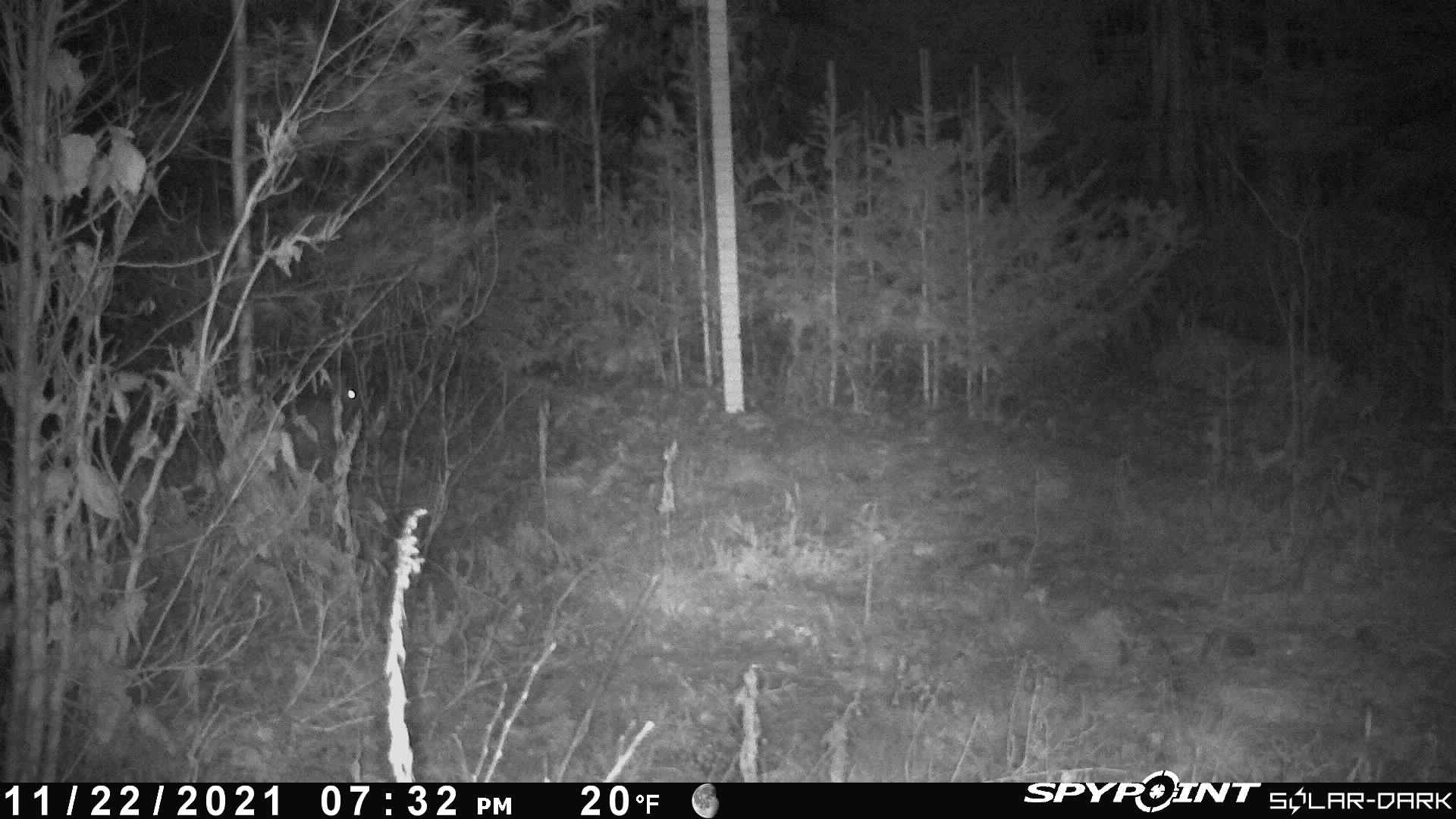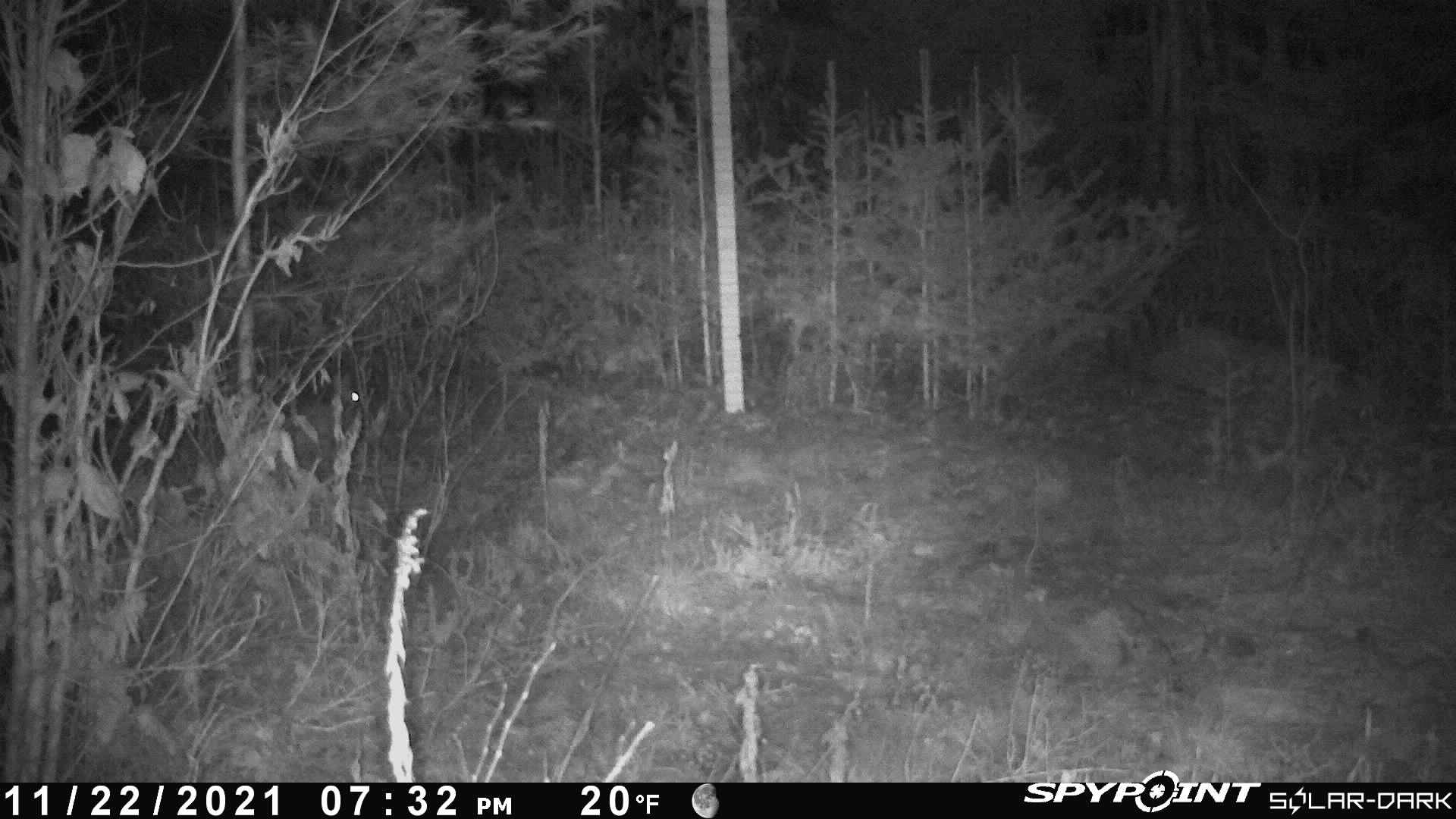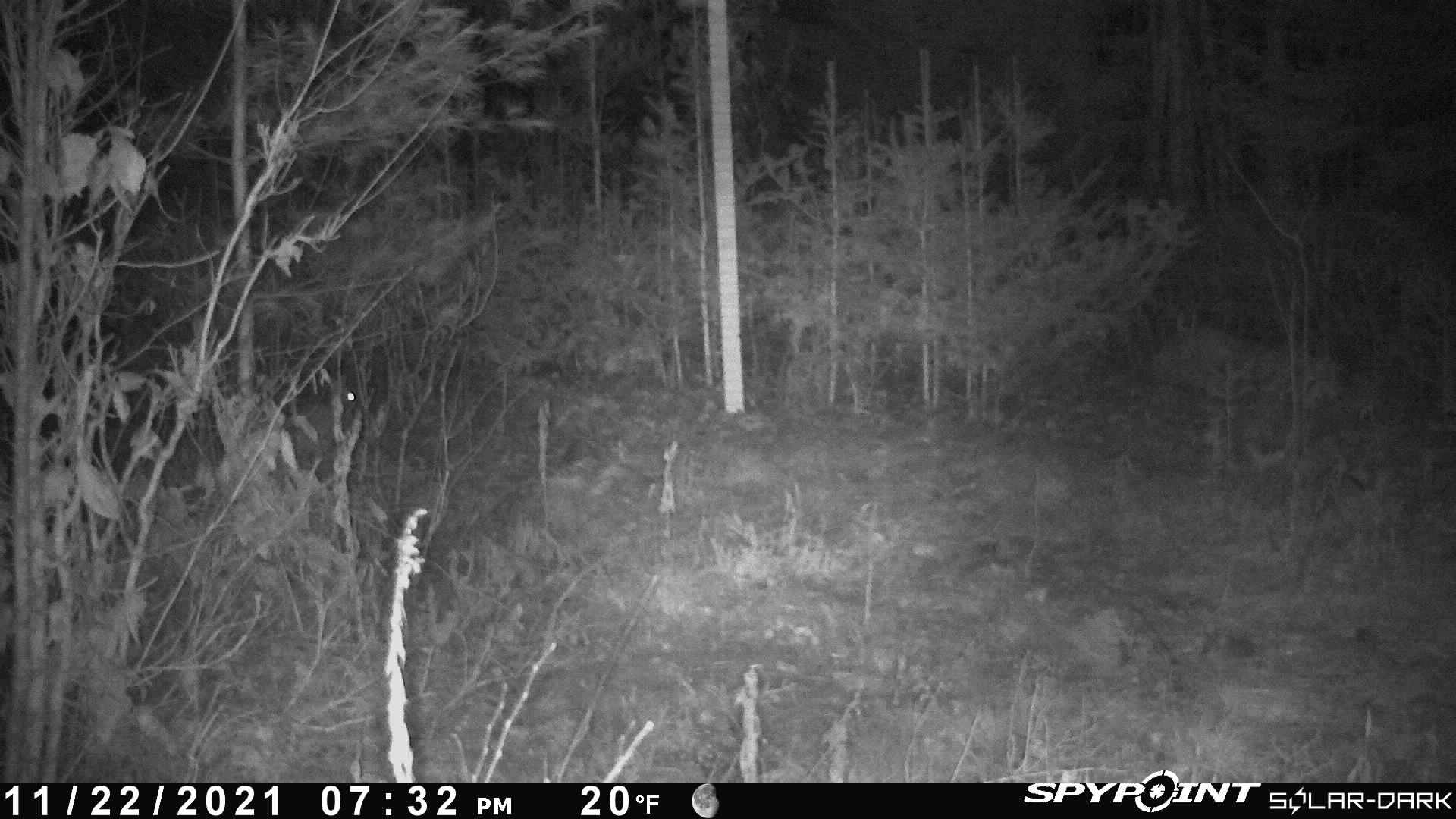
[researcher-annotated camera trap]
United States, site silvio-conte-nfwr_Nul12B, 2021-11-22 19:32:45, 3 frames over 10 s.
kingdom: Animalia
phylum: Chordata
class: Mammalia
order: Lagomorpha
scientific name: Lagomorpha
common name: rabbit or hare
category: rabbit or hare sp.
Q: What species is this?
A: Rabbit or hare sp. (rabbit or hare) (Lagomorpha).